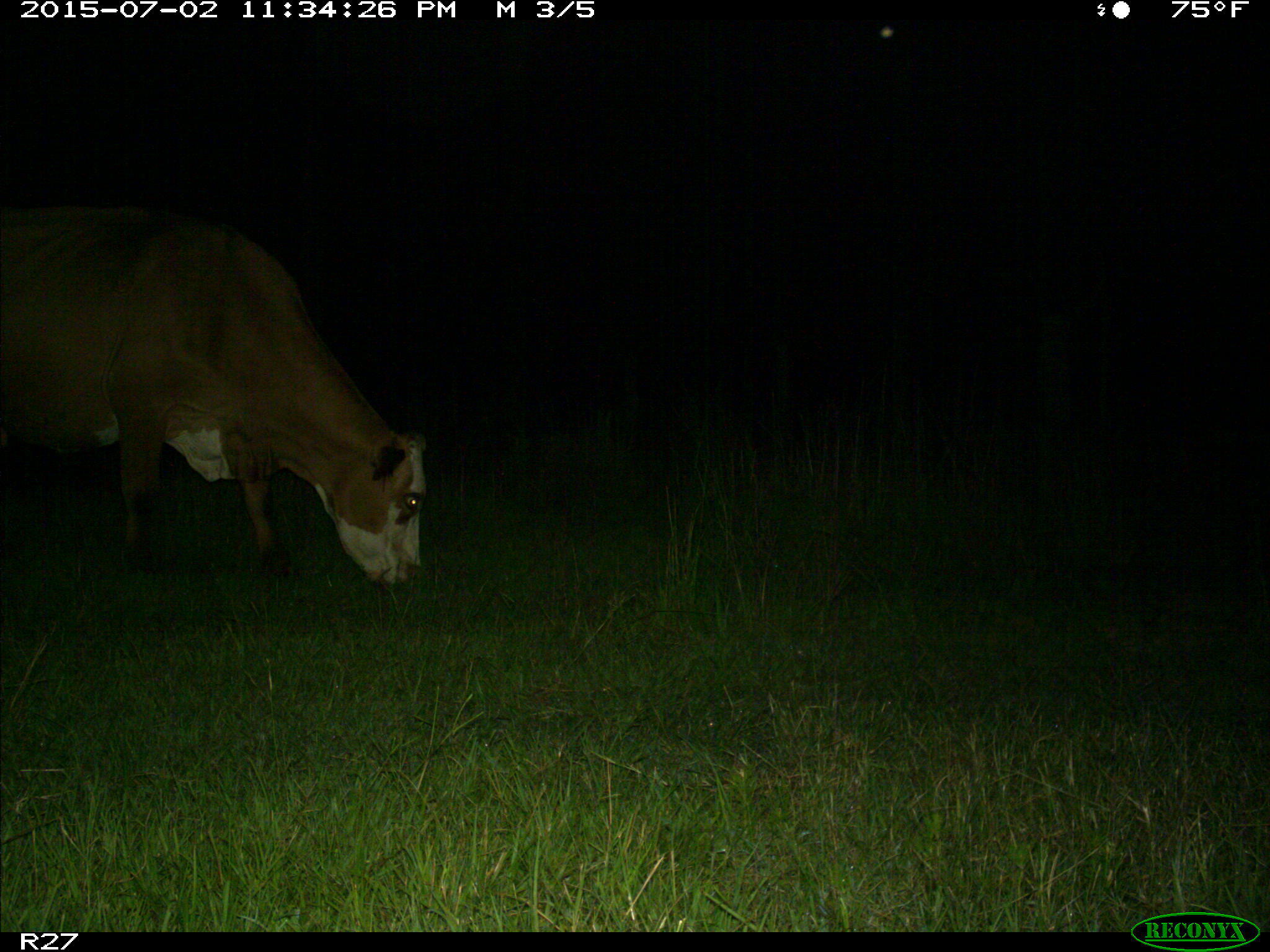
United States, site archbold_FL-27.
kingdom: Animalia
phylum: Chordata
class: Mammalia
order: Artiodactyla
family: Bovidae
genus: Bos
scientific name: Bos taurus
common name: domestic cow